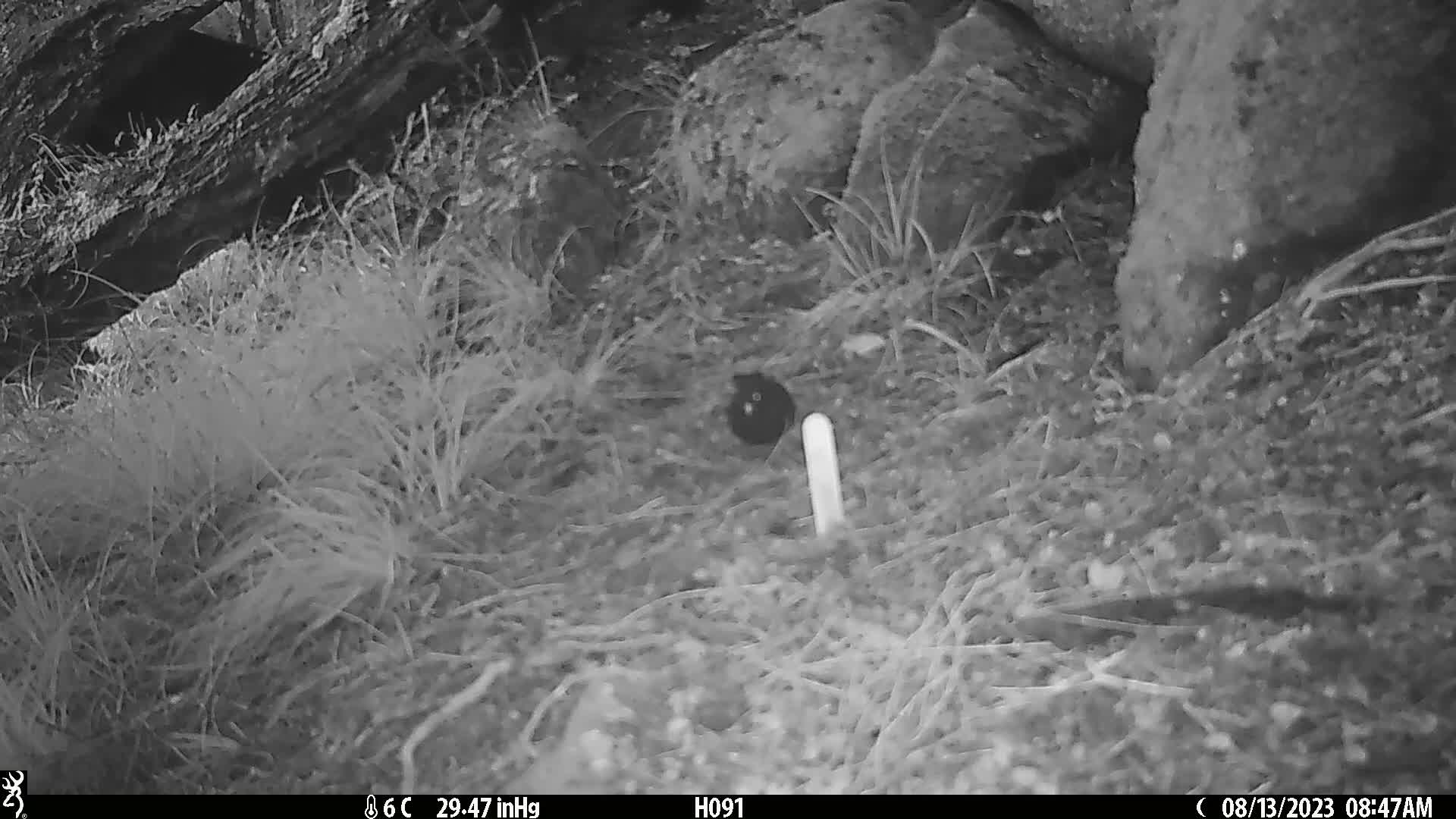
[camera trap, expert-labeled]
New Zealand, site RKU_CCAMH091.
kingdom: Animalia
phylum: Chordata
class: Aves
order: Passeriformes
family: Turdidae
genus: Turdus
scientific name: Turdus merula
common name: eurasian blackbird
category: blackbird